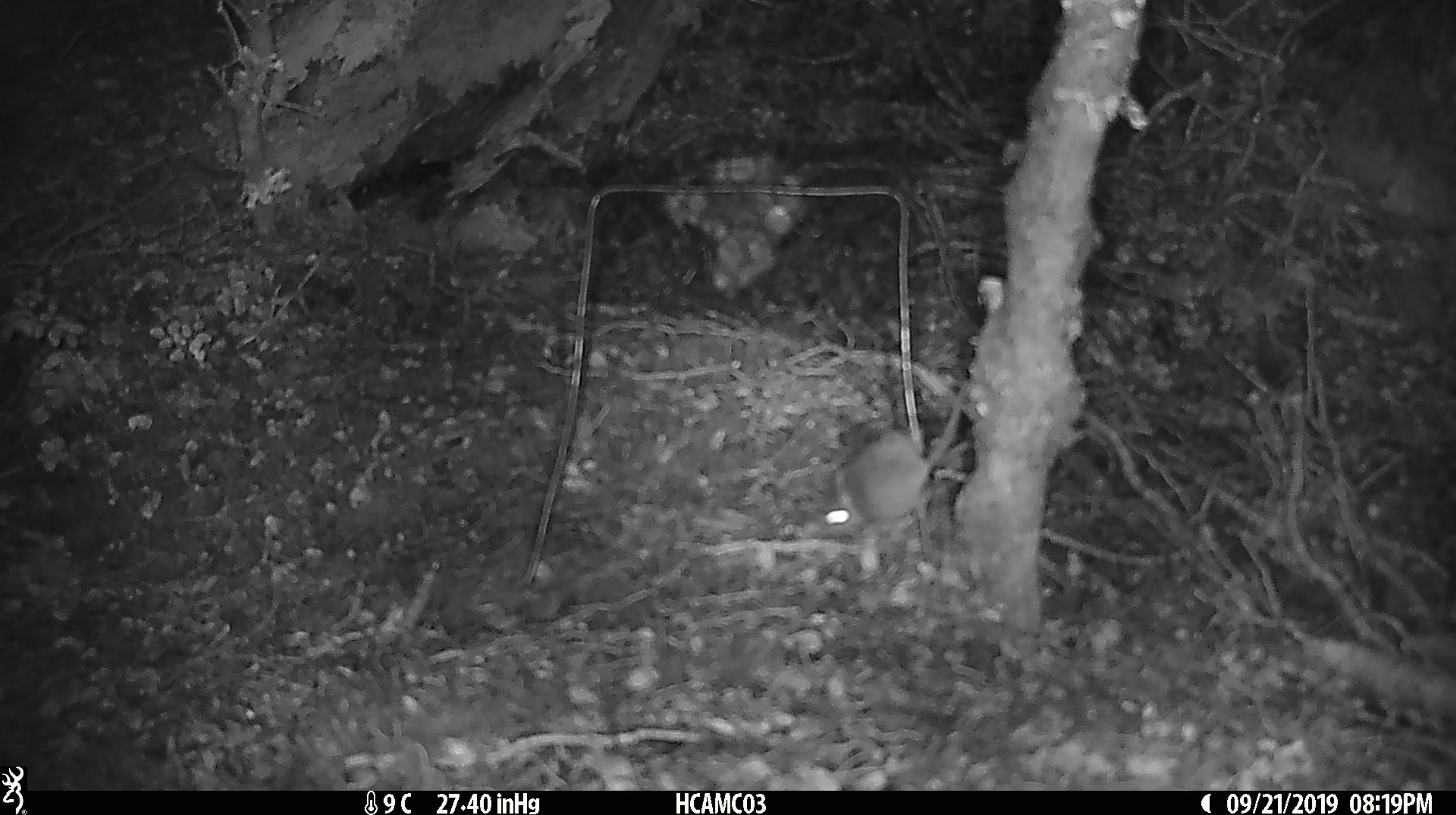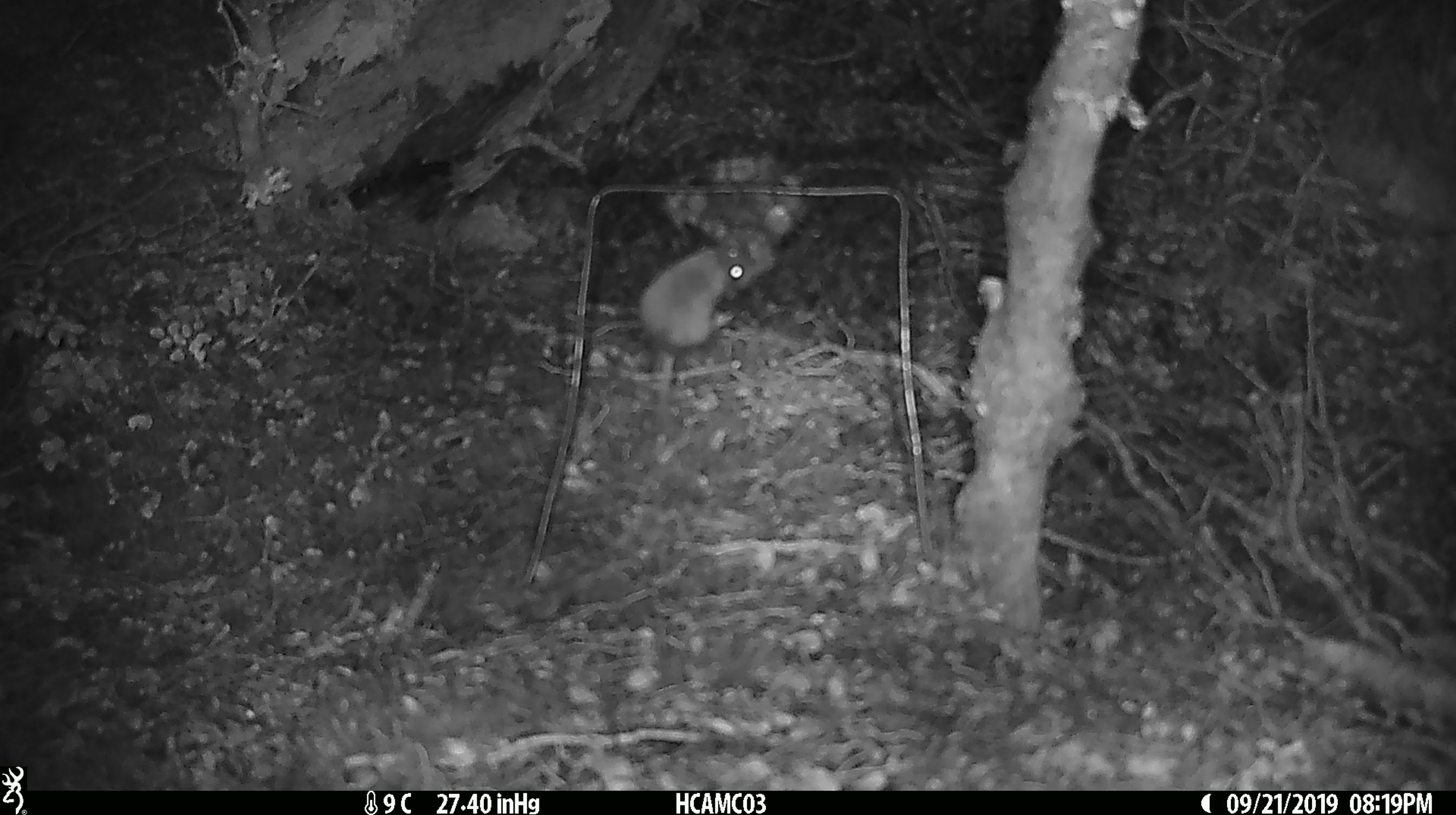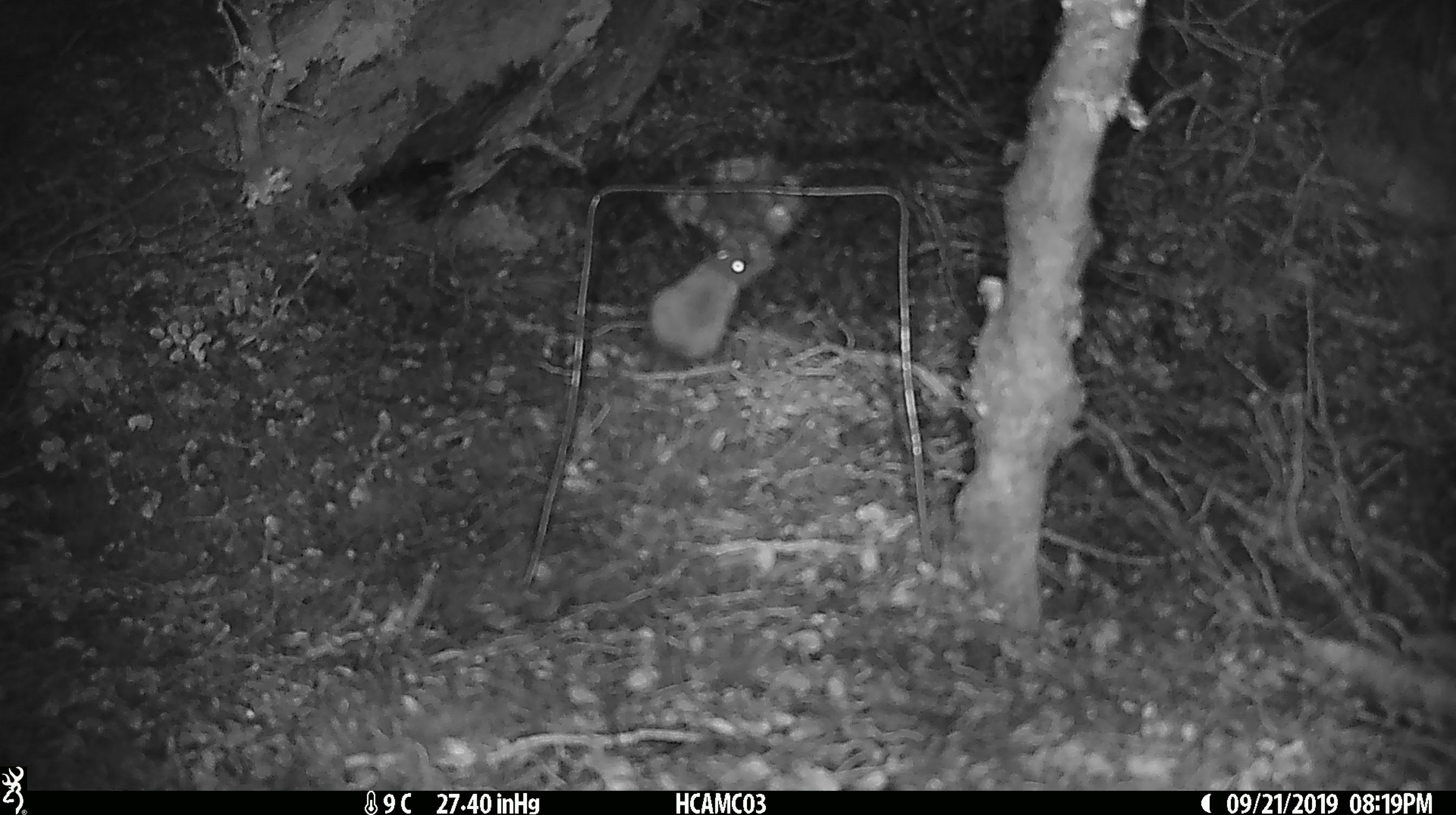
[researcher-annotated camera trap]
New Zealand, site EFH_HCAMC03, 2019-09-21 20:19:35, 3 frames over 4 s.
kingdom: Animalia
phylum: Chordata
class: Mammalia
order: Rodentia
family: Muridae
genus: Mus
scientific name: Mus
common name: mouse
Mouse (Mus).